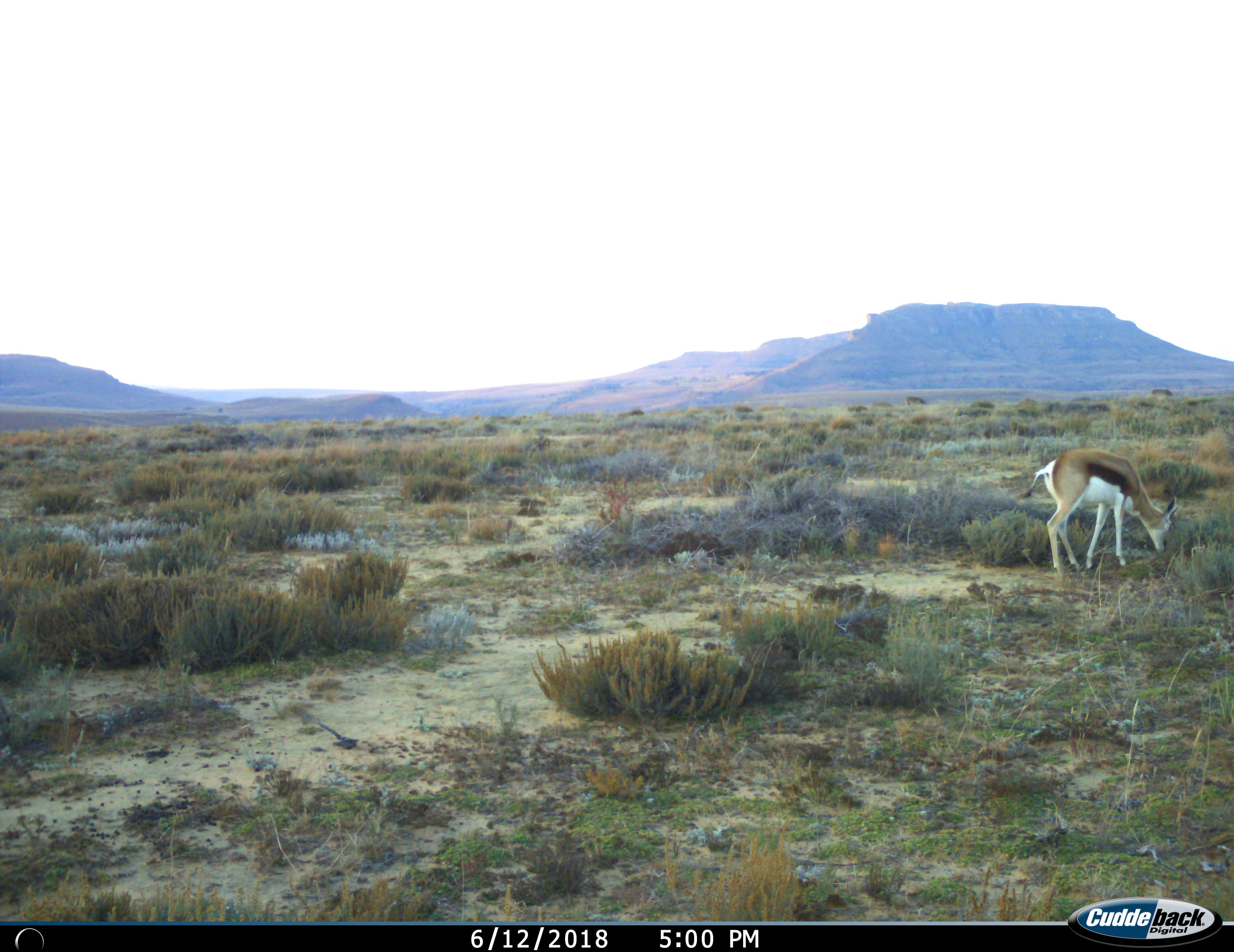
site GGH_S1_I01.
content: unidentified animal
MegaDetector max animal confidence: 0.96